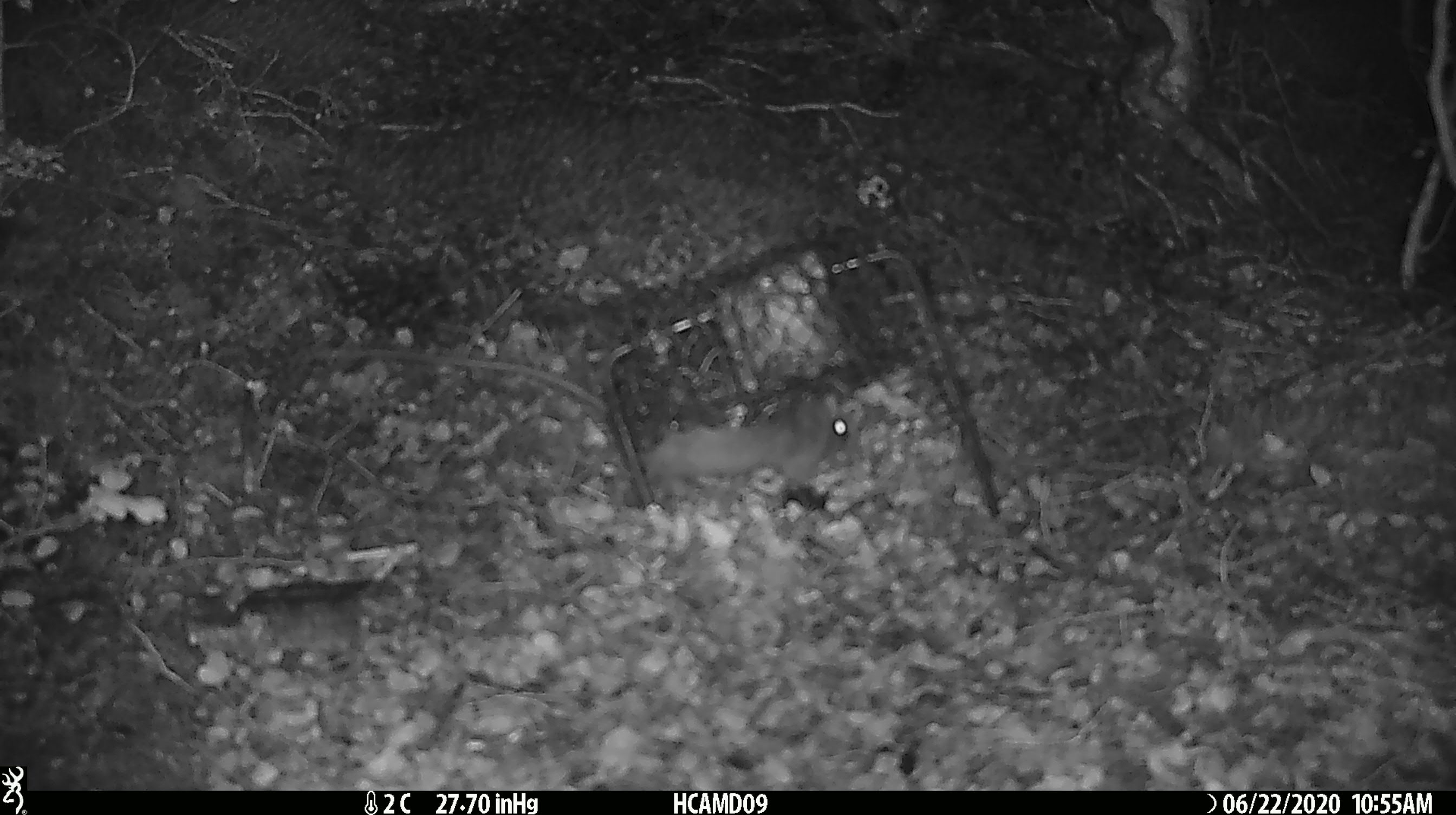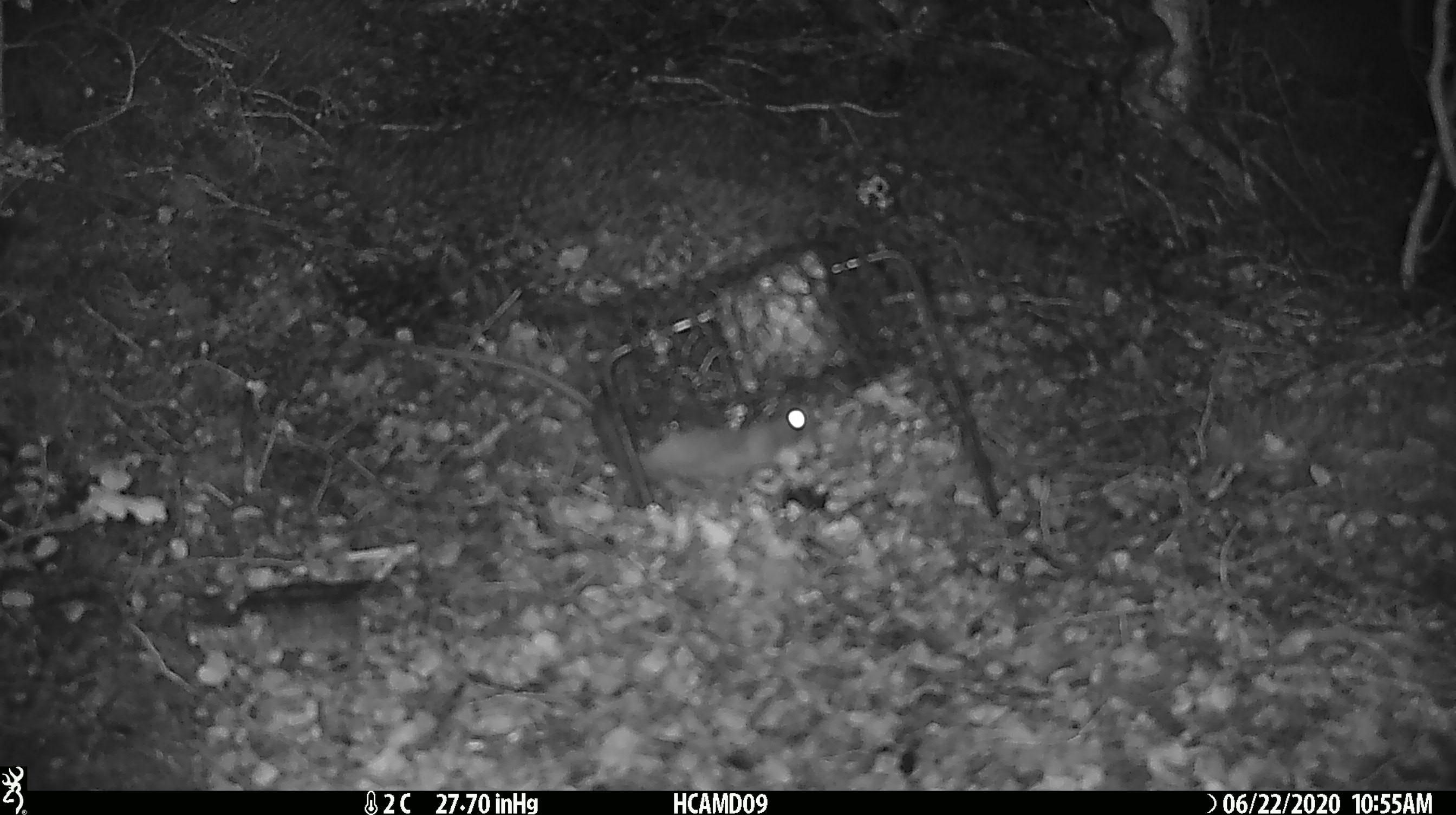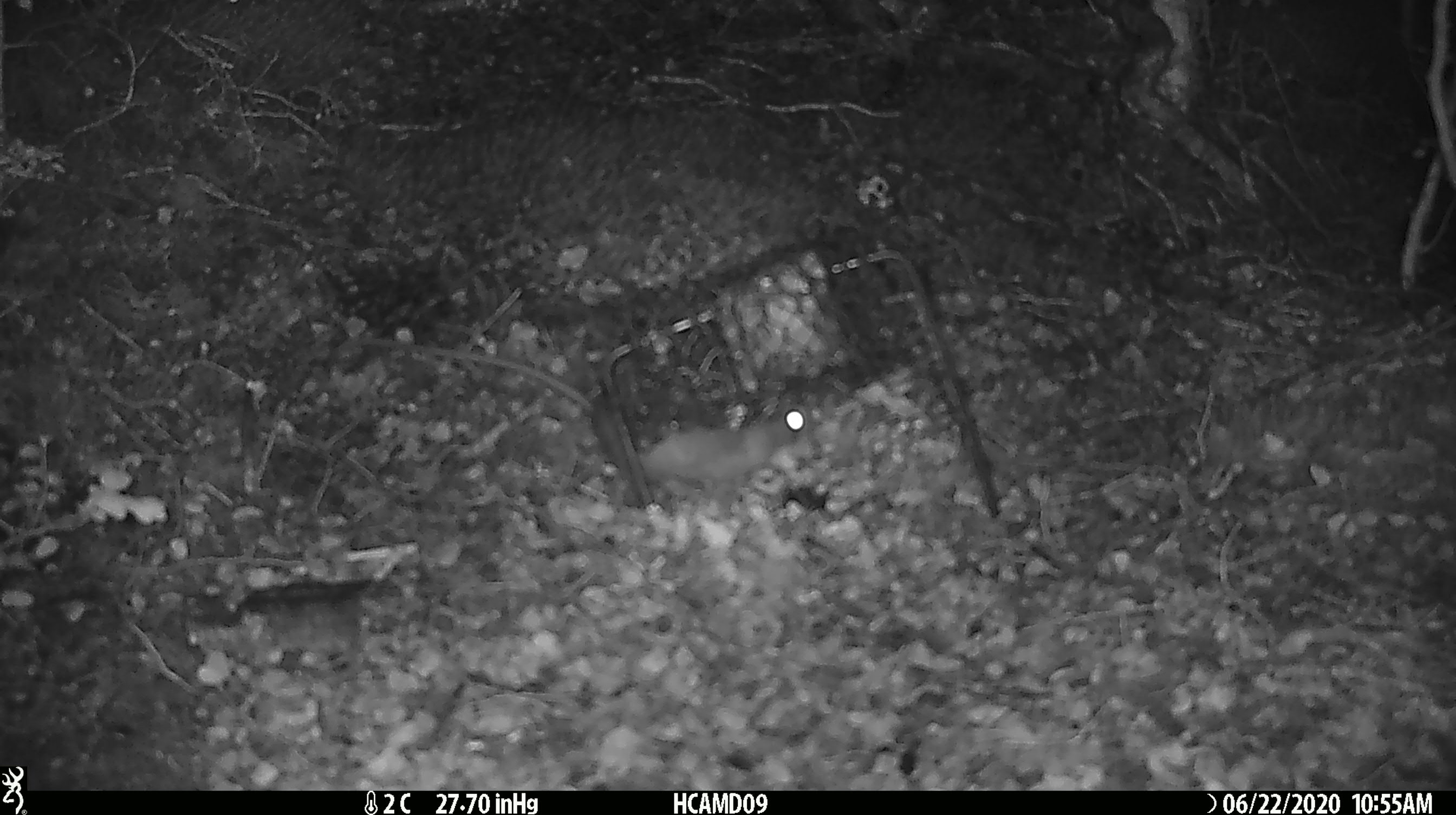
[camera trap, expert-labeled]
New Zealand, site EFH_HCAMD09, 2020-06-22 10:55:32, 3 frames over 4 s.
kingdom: Animalia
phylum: Chordata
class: Mammalia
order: Rodentia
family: Muridae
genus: Rattus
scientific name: Rattus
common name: rat